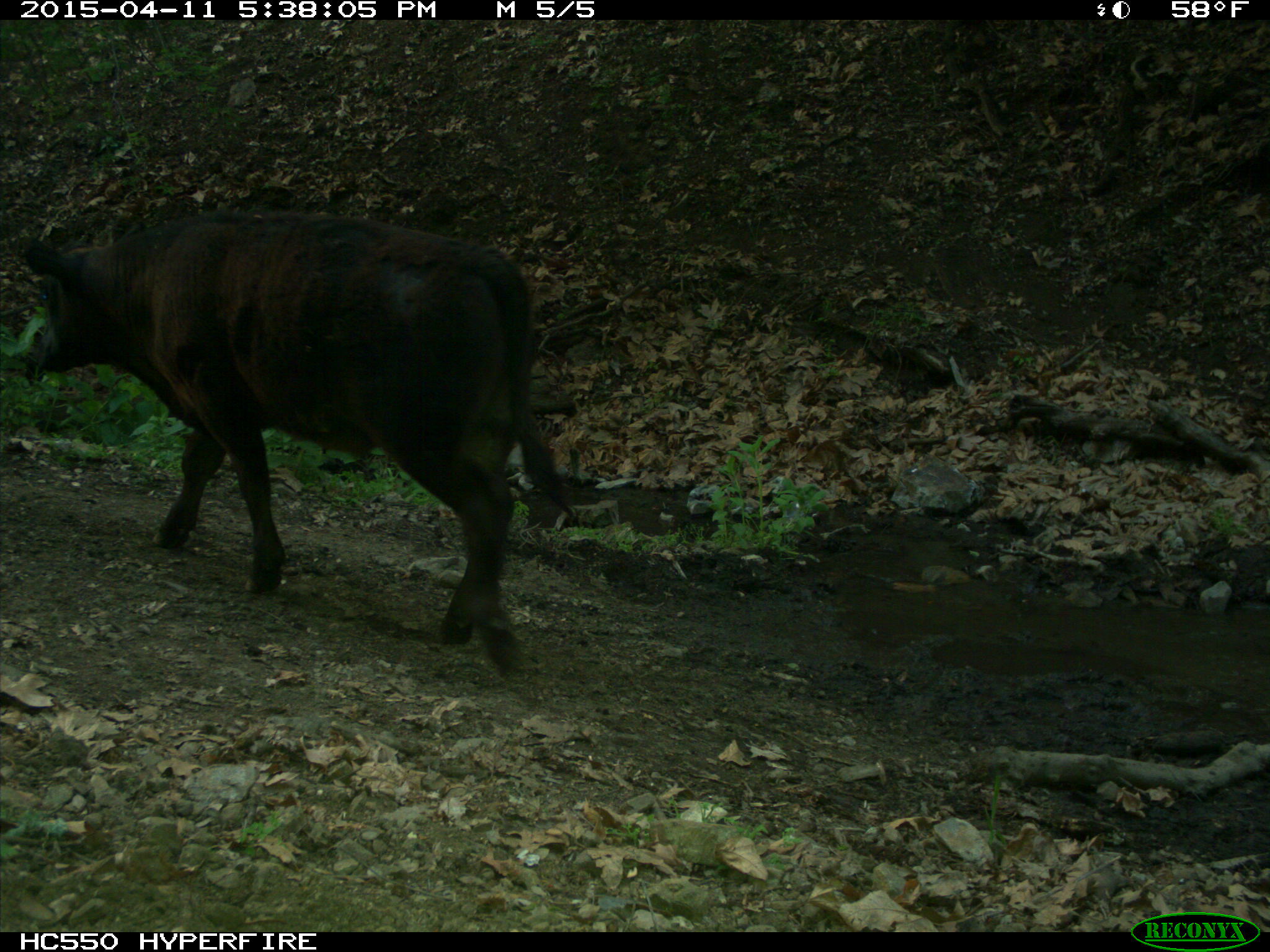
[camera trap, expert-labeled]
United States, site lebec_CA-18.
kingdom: Animalia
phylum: Chordata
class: Mammalia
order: Artiodactyla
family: Bovidae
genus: Bos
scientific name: Bos taurus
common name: domestic cow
Bos taurus (domestic cow).